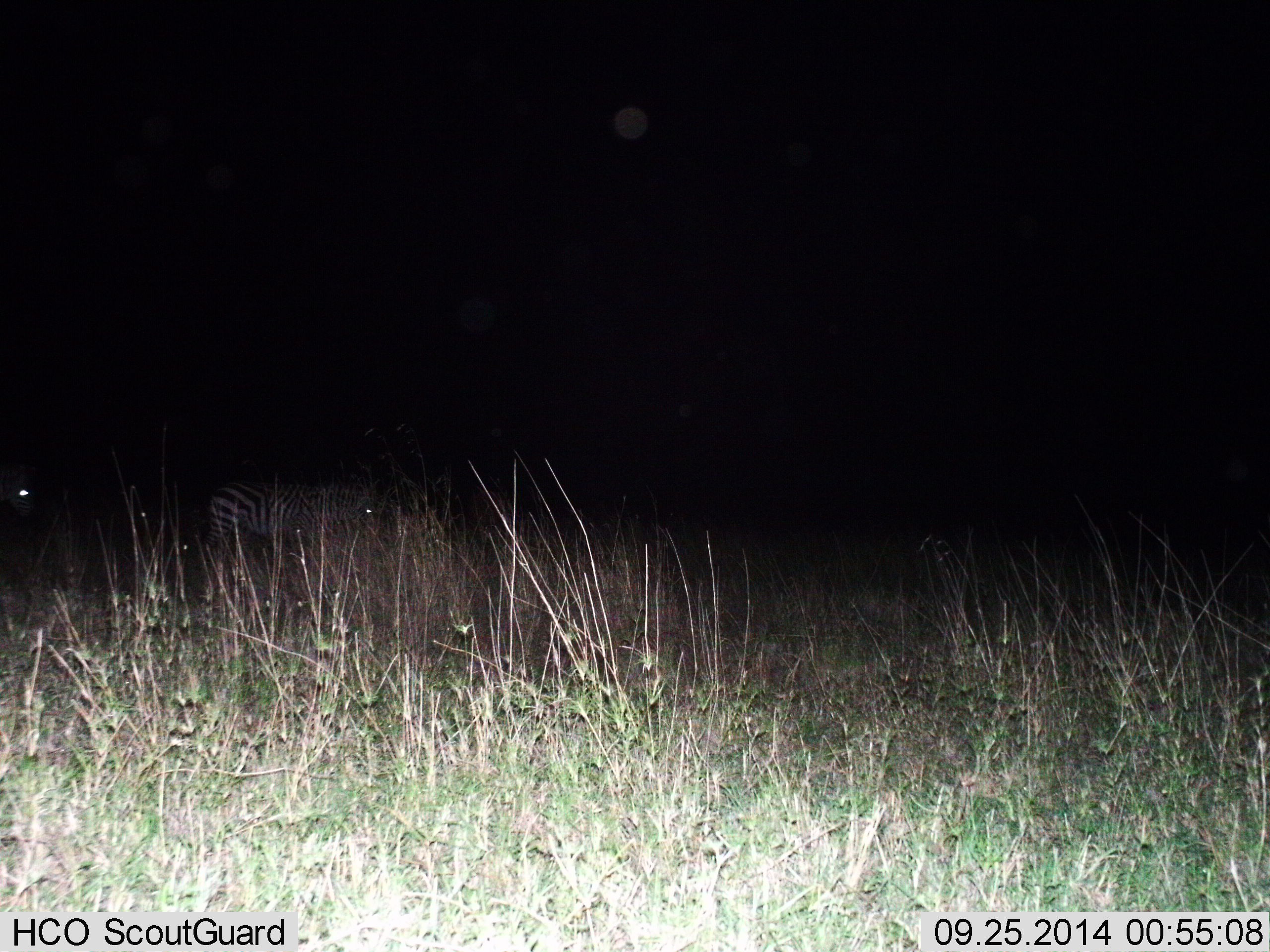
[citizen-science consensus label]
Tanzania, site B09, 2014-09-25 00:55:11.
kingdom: Animalia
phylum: Chordata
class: Mammalia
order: Perissodactyla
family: Equidae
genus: Equus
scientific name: Equus quagga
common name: plains zebra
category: zebra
Zebra (plains zebra) (Equus quagga), count 2. Behavior (volunteer vote fractions): standing 80%, resting 0%, moving 30%, interacting 0%. Young present (vote fraction): 0%. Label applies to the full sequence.